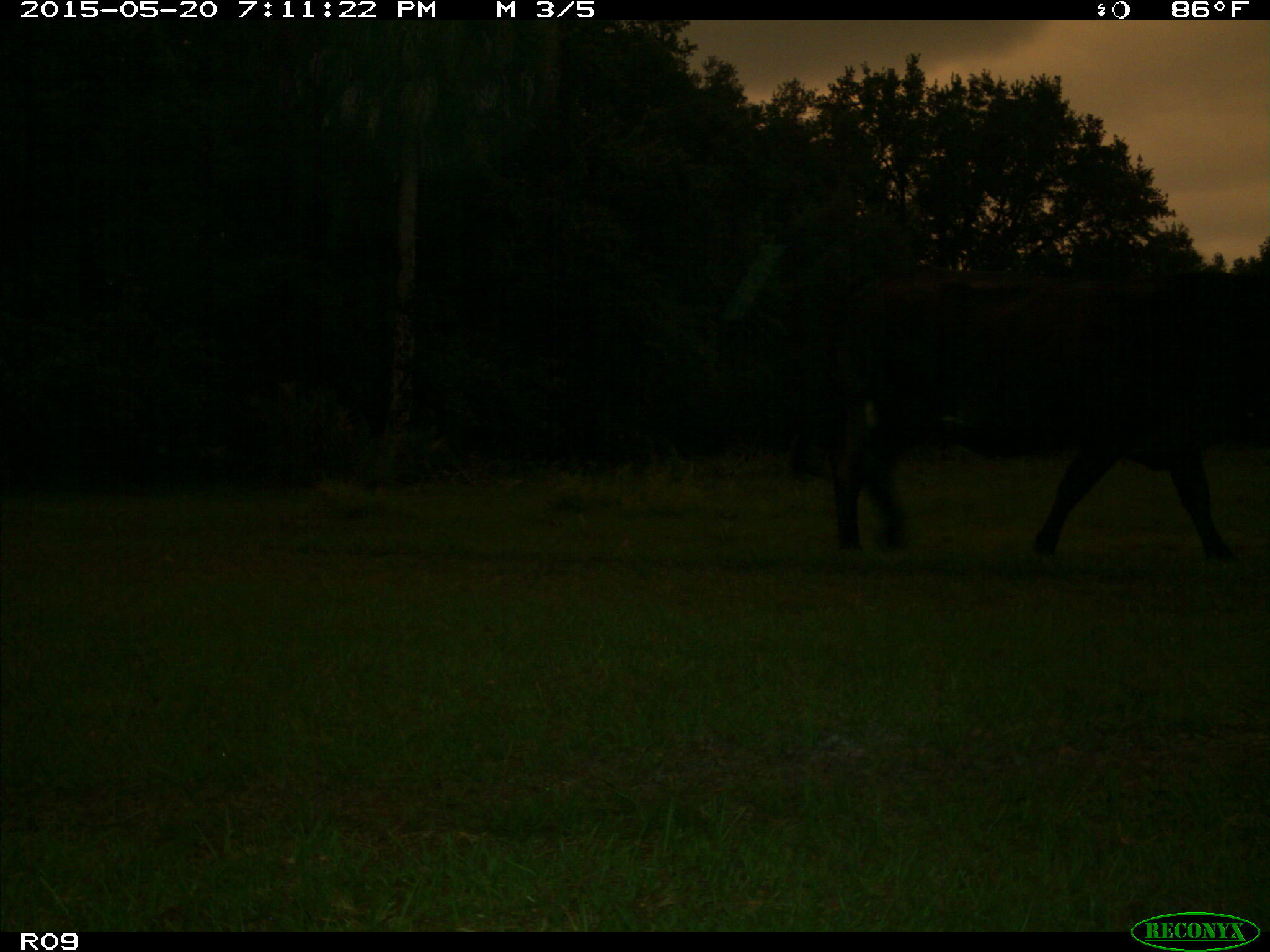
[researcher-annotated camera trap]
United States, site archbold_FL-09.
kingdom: Animalia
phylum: Chordata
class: Mammalia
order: Artiodactyla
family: Bovidae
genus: Bos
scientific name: Bos taurus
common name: domestic cow